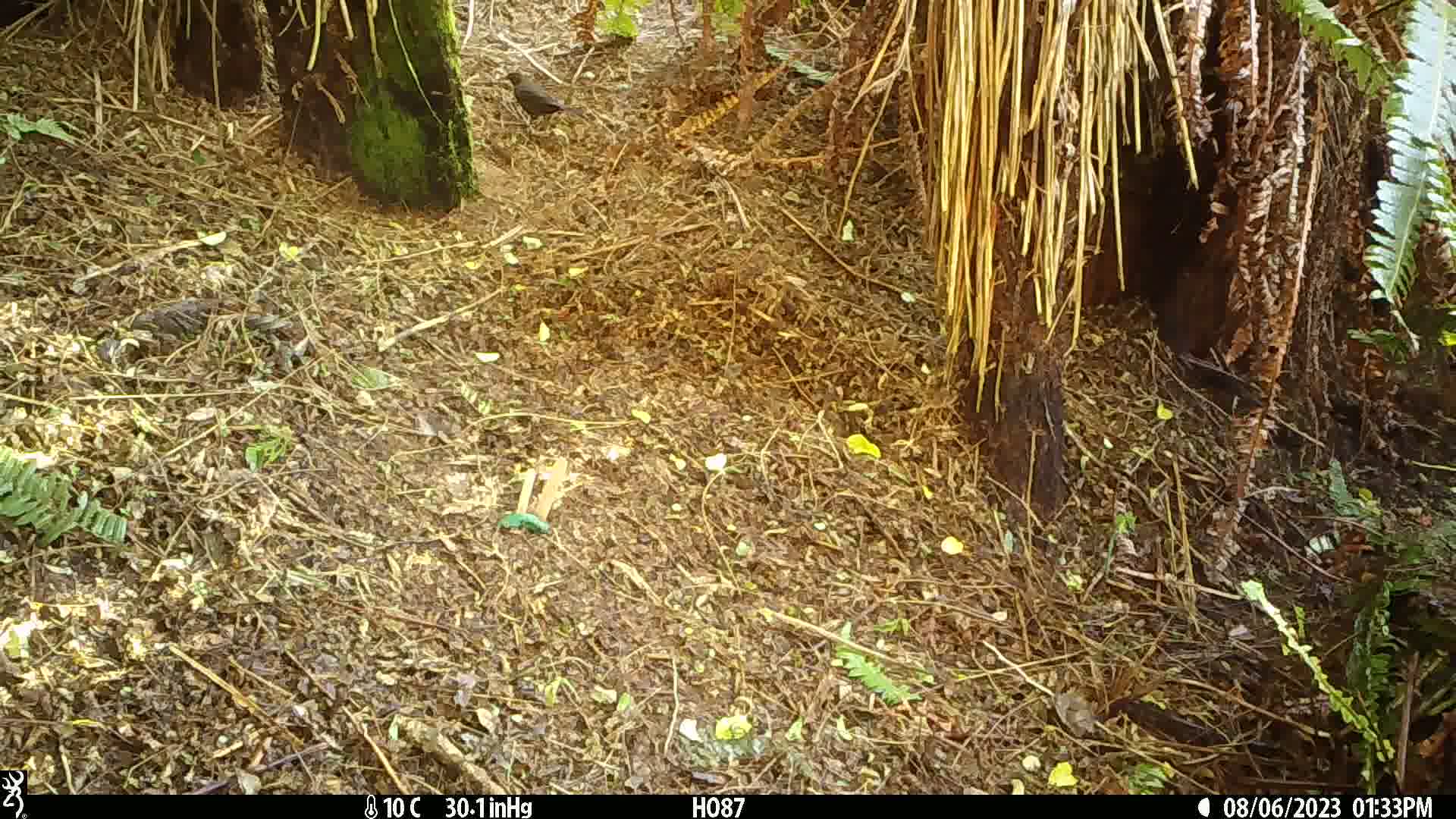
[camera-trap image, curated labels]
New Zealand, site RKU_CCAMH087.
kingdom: Animalia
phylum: Chordata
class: Aves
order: Passeriformes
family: Turdidae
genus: Turdus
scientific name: Turdus merula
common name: eurasian blackbird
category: blackbird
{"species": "blackbird (eurasian blackbird) (Turdus merula)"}